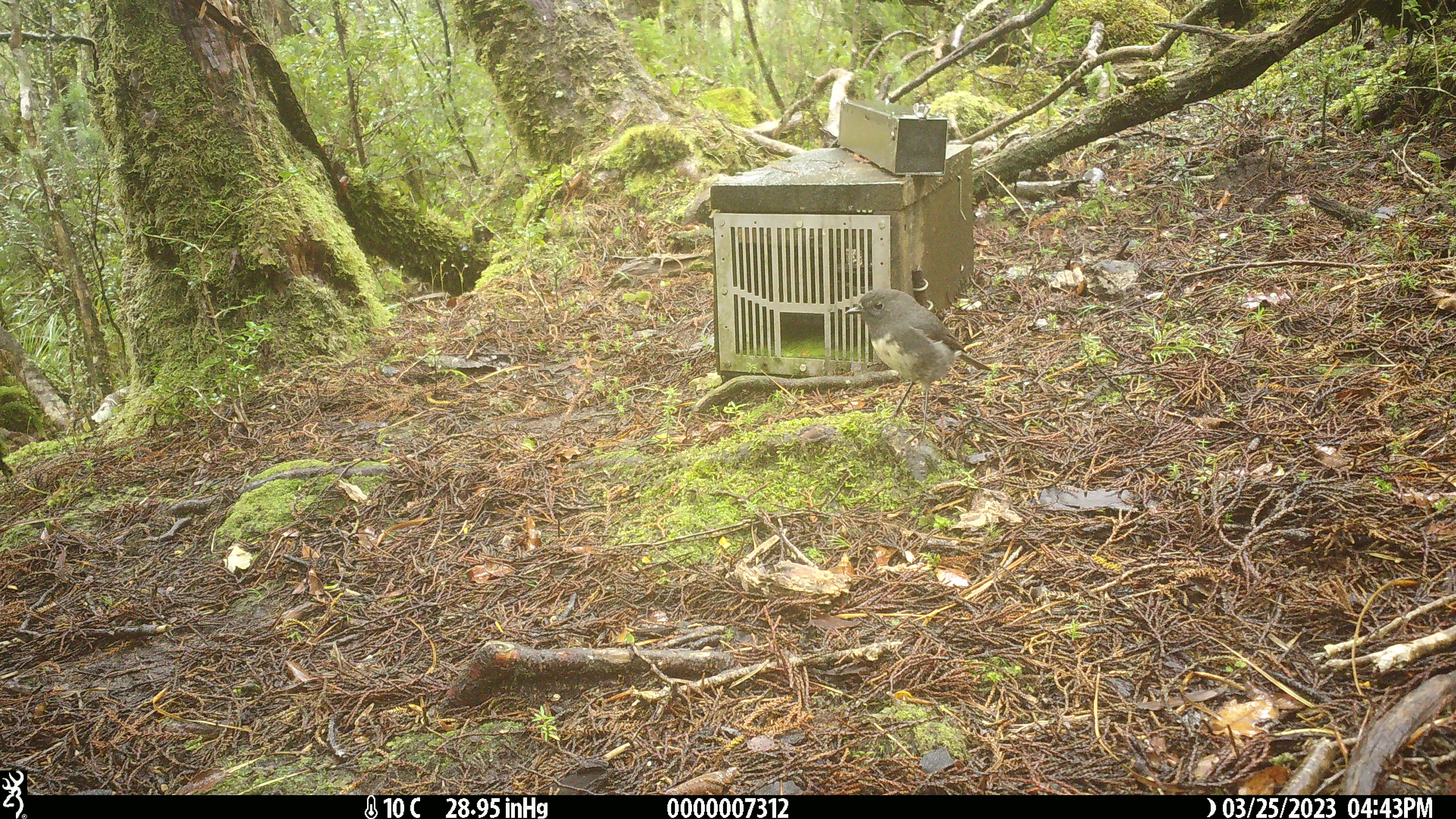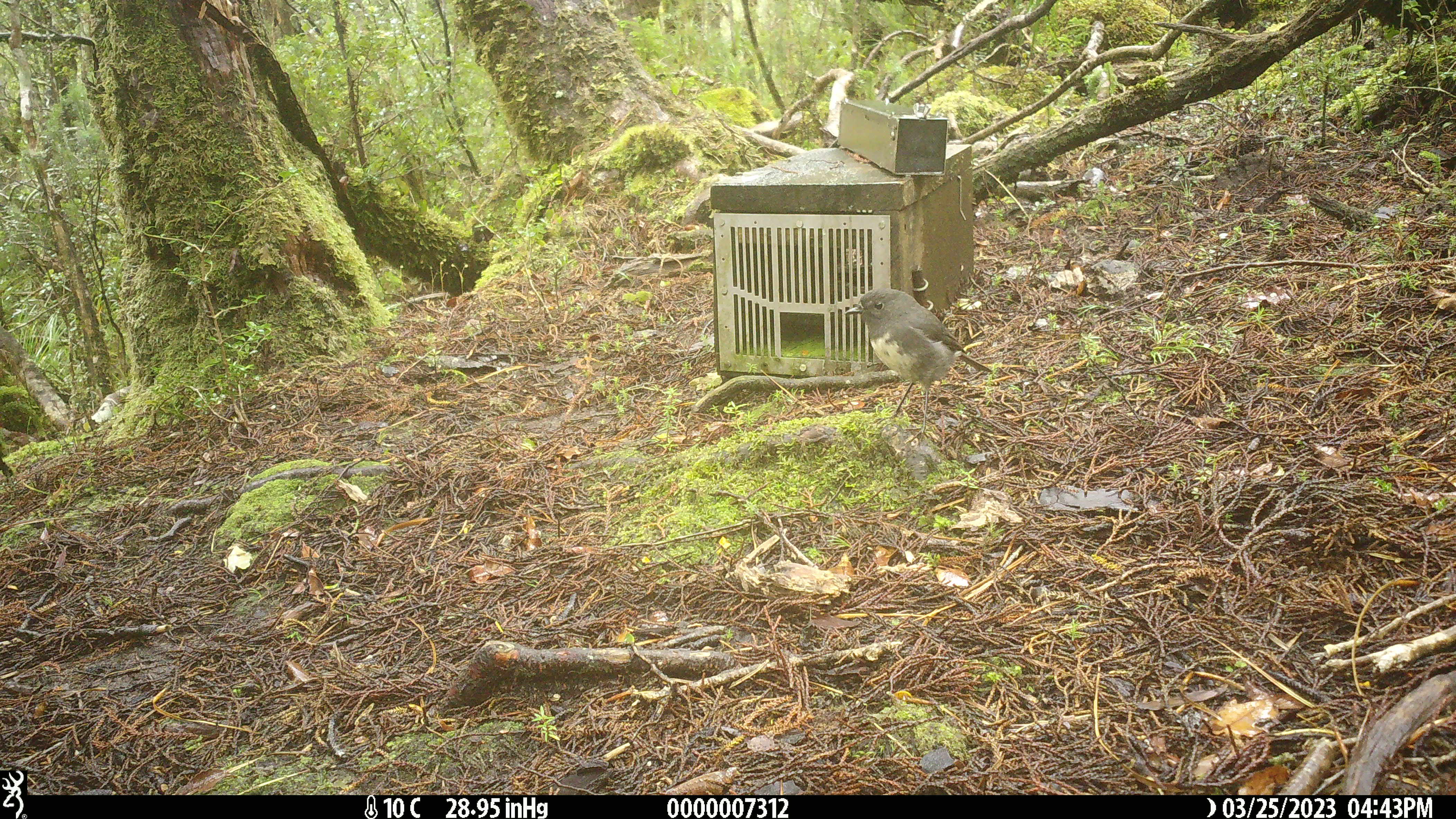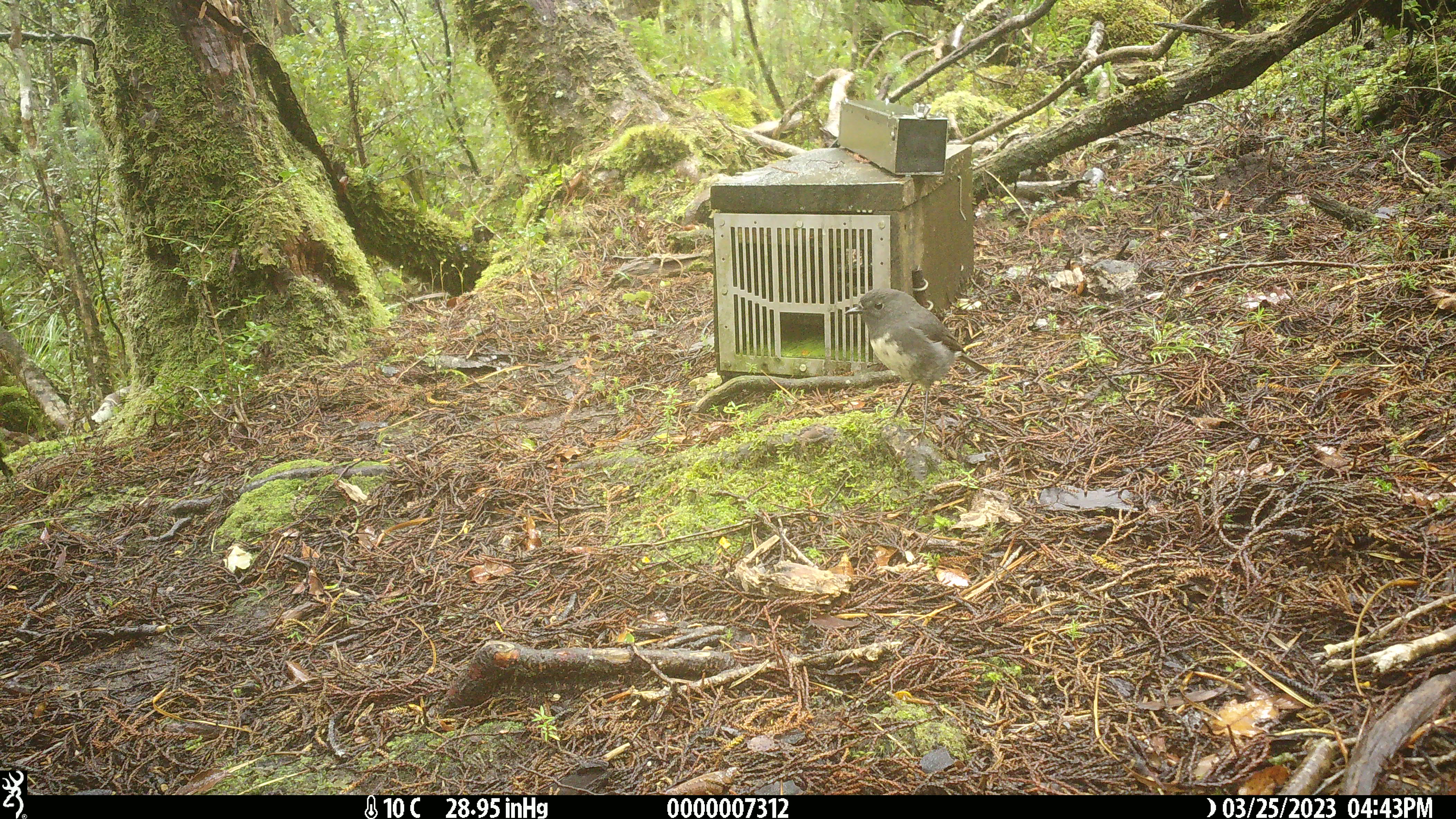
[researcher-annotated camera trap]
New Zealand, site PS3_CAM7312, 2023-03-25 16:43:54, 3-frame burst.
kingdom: Animalia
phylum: Chordata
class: Aves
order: Passeriformes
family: Petroicidae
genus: Petroica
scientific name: Petroica australis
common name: new zealand robin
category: robin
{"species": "robin (new zealand robin) (Petroica australis)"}